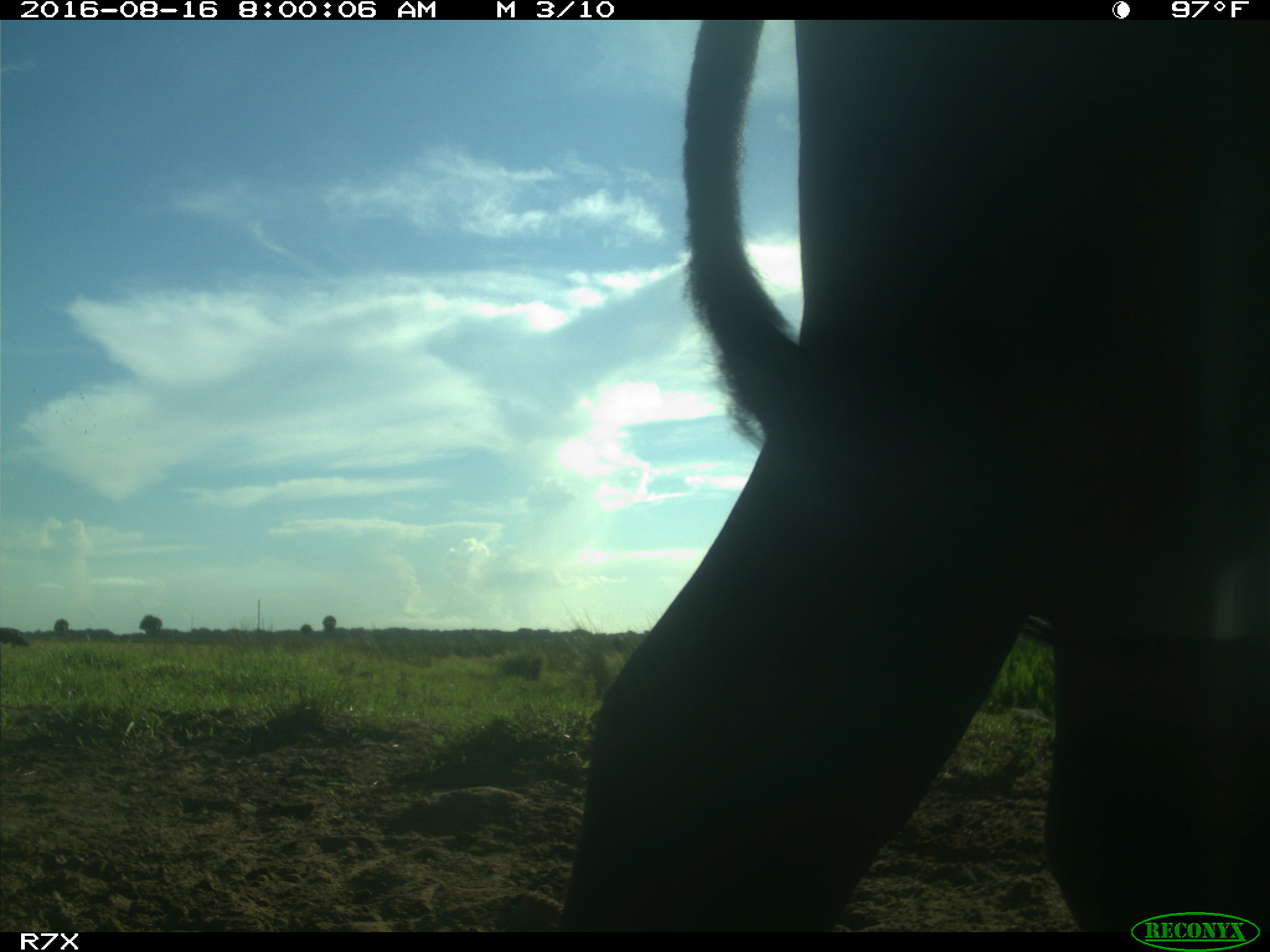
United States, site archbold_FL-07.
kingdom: Animalia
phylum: Chordata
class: Mammalia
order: Artiodactyla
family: Bovidae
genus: Bos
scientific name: Bos taurus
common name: domestic cow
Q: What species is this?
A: Bos taurus (domestic cow).